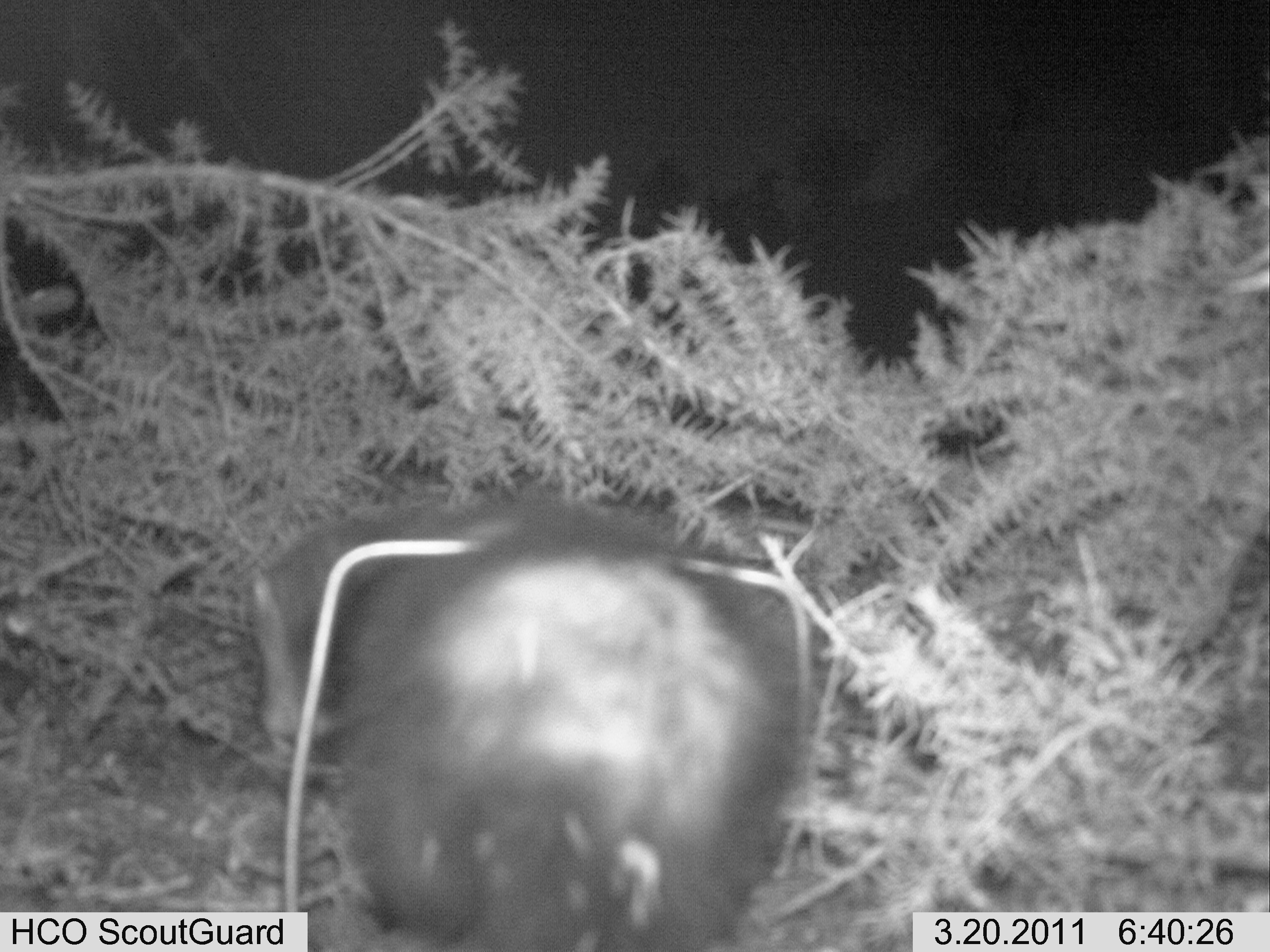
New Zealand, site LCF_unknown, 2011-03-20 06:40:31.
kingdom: Animalia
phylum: Chordata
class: Mammalia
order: Carnivora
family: Mustelidae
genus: Mustela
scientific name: Mustela furo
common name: ferret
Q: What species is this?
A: Ferret (Mustela furo).